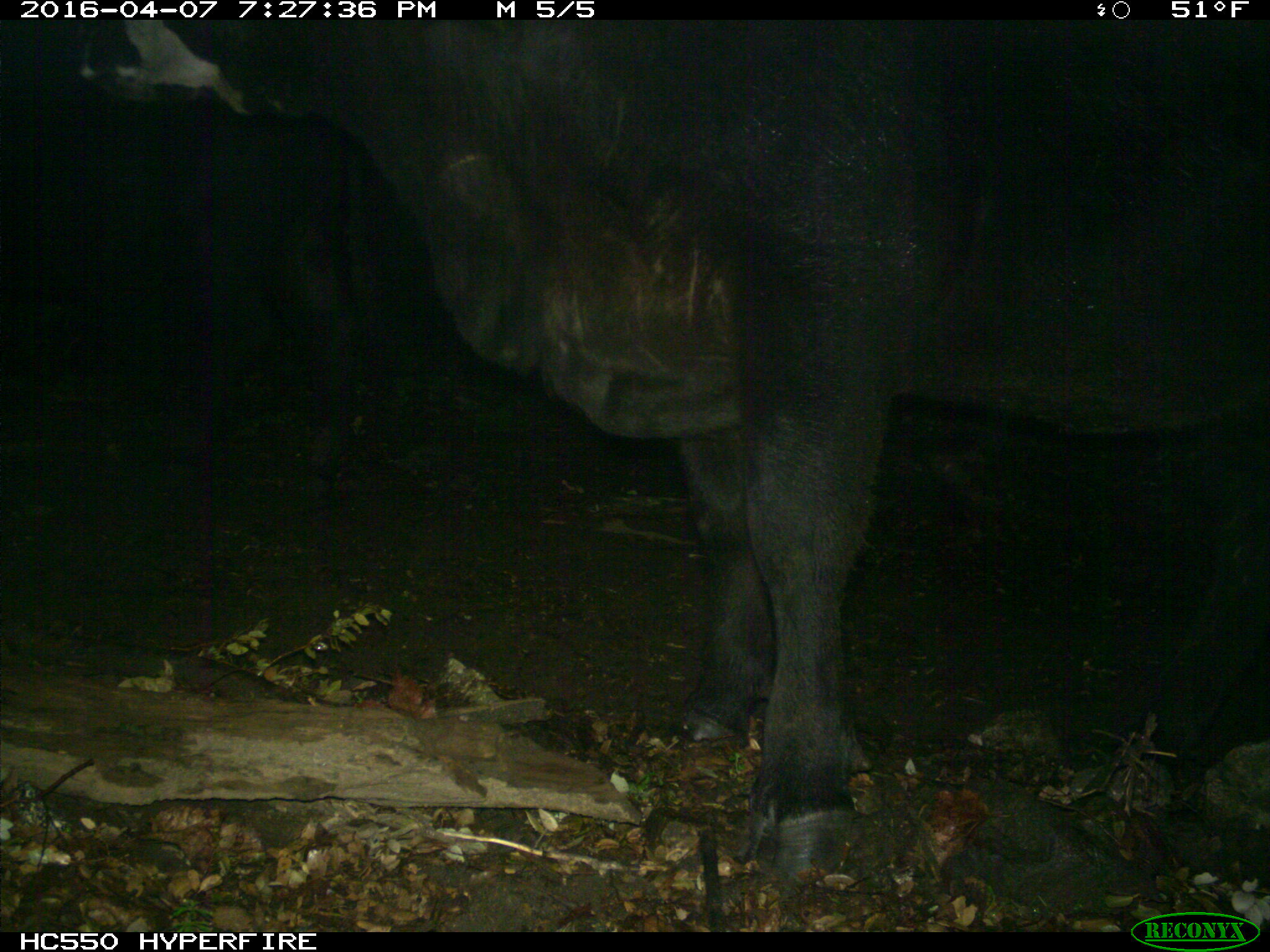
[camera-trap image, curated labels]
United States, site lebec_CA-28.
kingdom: Animalia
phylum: Chordata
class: Mammalia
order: Artiodactyla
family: Bovidae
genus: Bos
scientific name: Bos taurus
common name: domestic cow